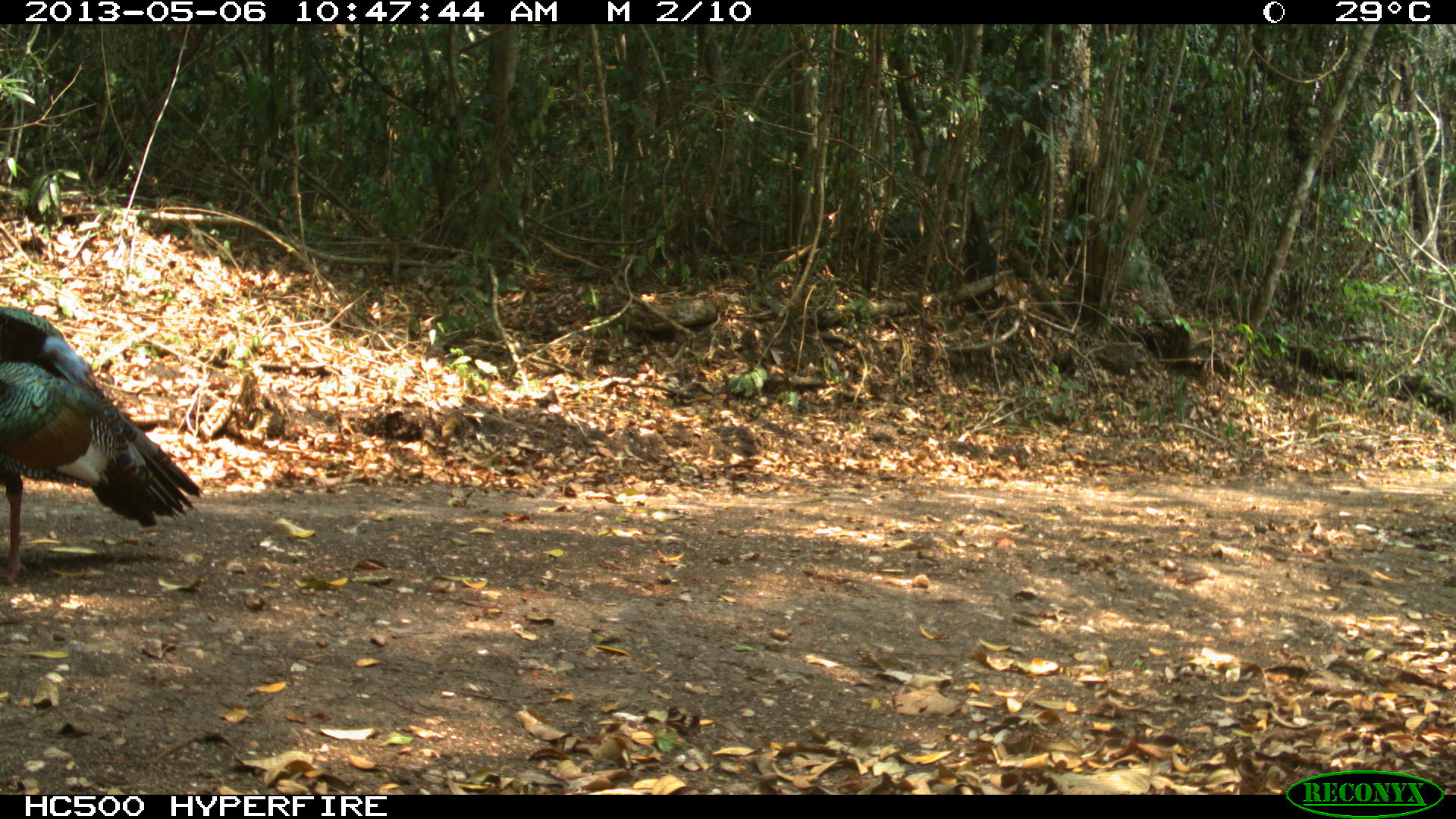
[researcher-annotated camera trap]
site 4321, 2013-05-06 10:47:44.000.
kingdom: Animalia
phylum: Chordata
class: Aves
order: Galliformes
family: Phasianidae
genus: Meleagris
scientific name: Meleagris ocellata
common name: ocellated turkey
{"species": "Meleagris ocellata (ocellated turkey)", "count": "1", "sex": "male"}